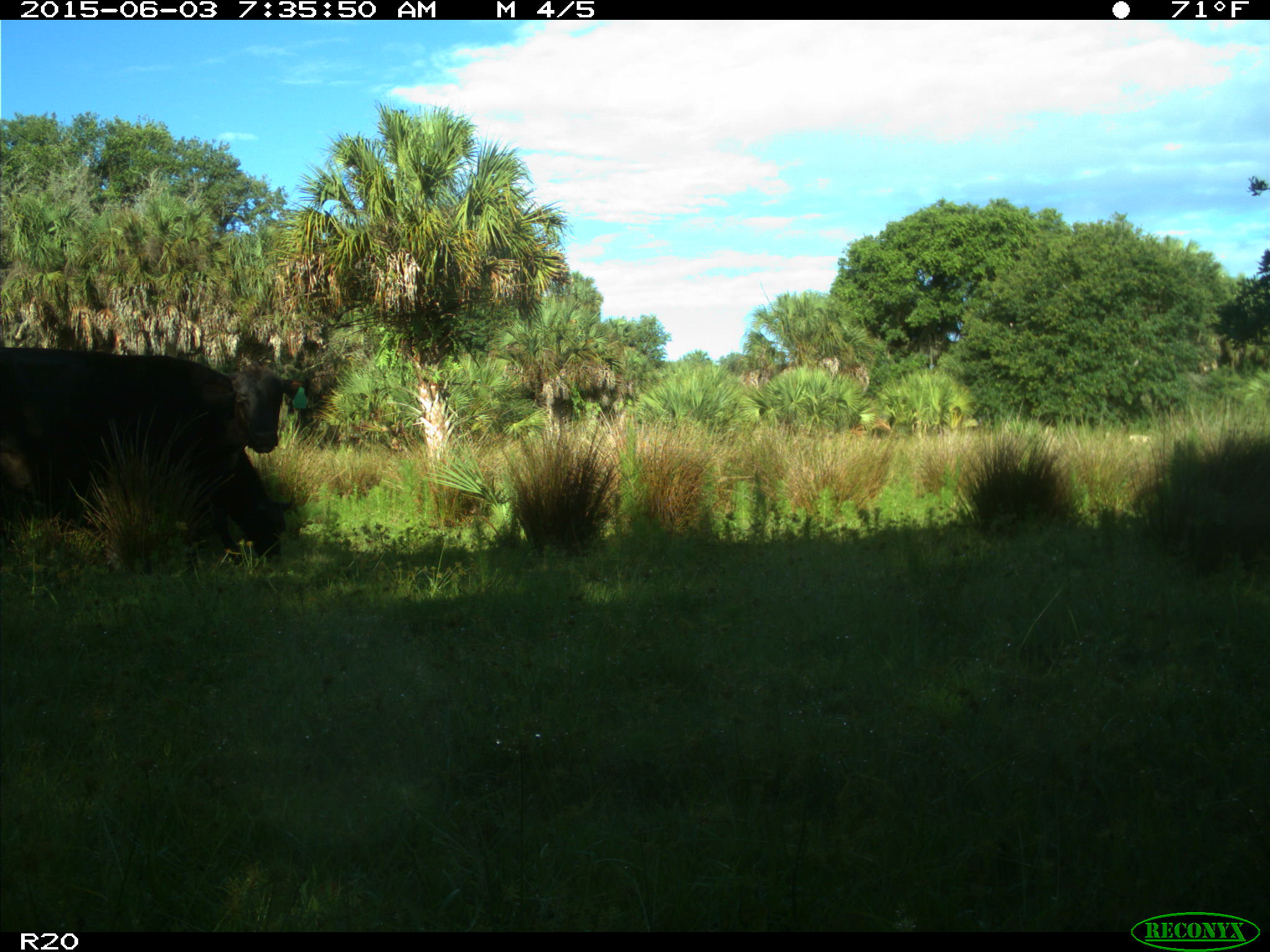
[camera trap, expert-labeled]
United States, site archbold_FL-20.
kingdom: Animalia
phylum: Chordata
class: Mammalia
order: Artiodactyla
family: Bovidae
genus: Bos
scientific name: Bos taurus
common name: domestic cow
Bos taurus (domestic cow).